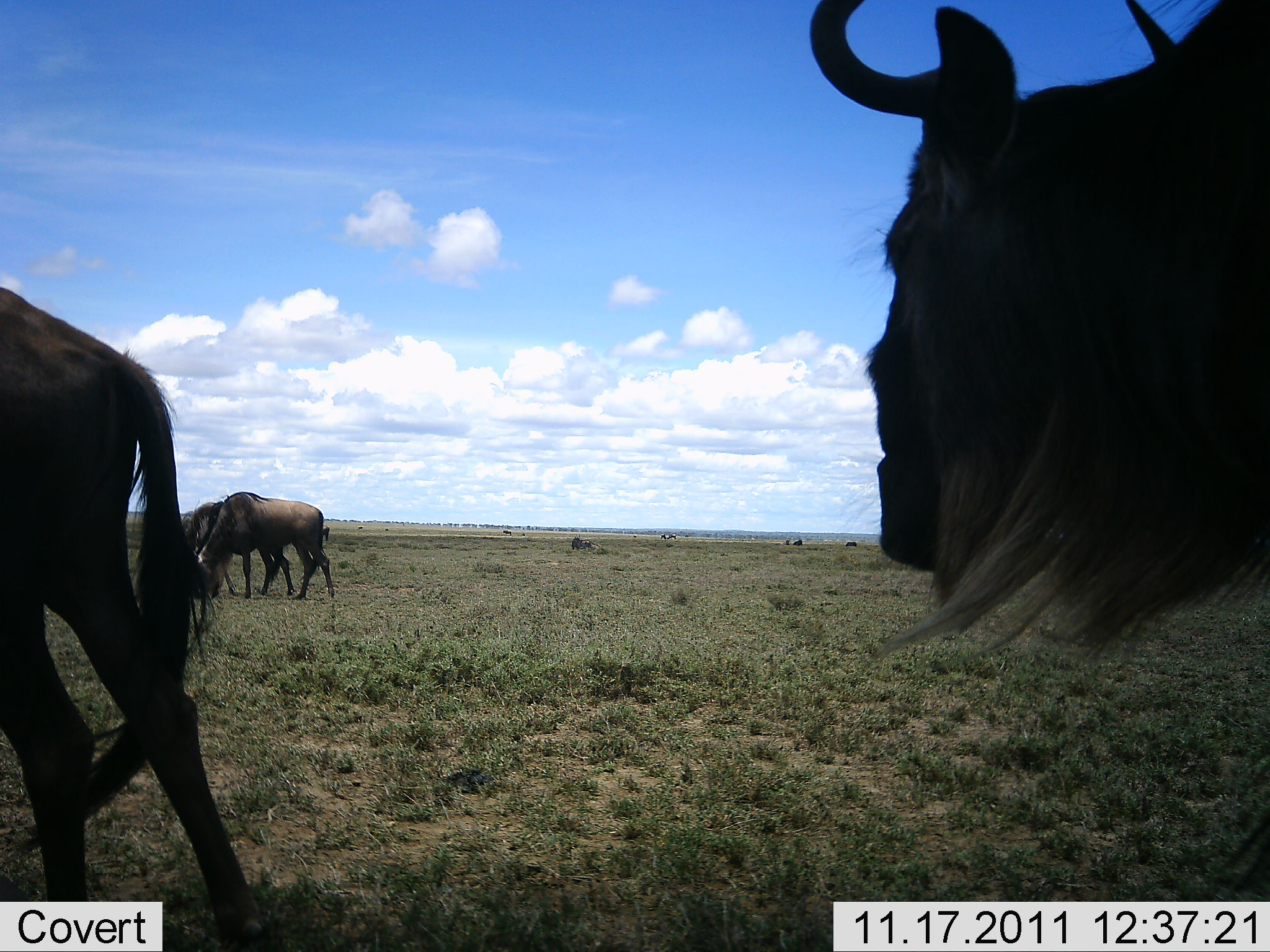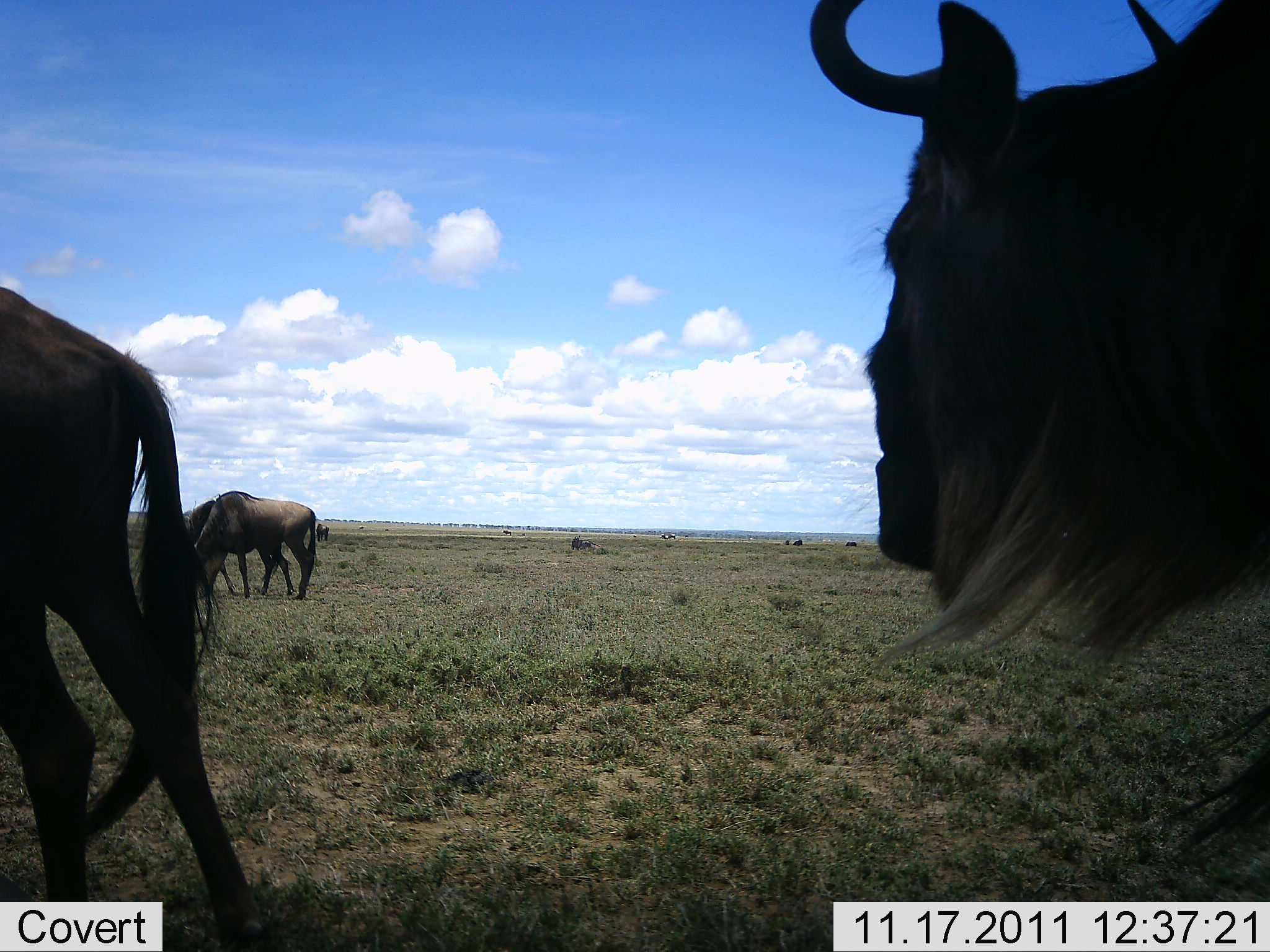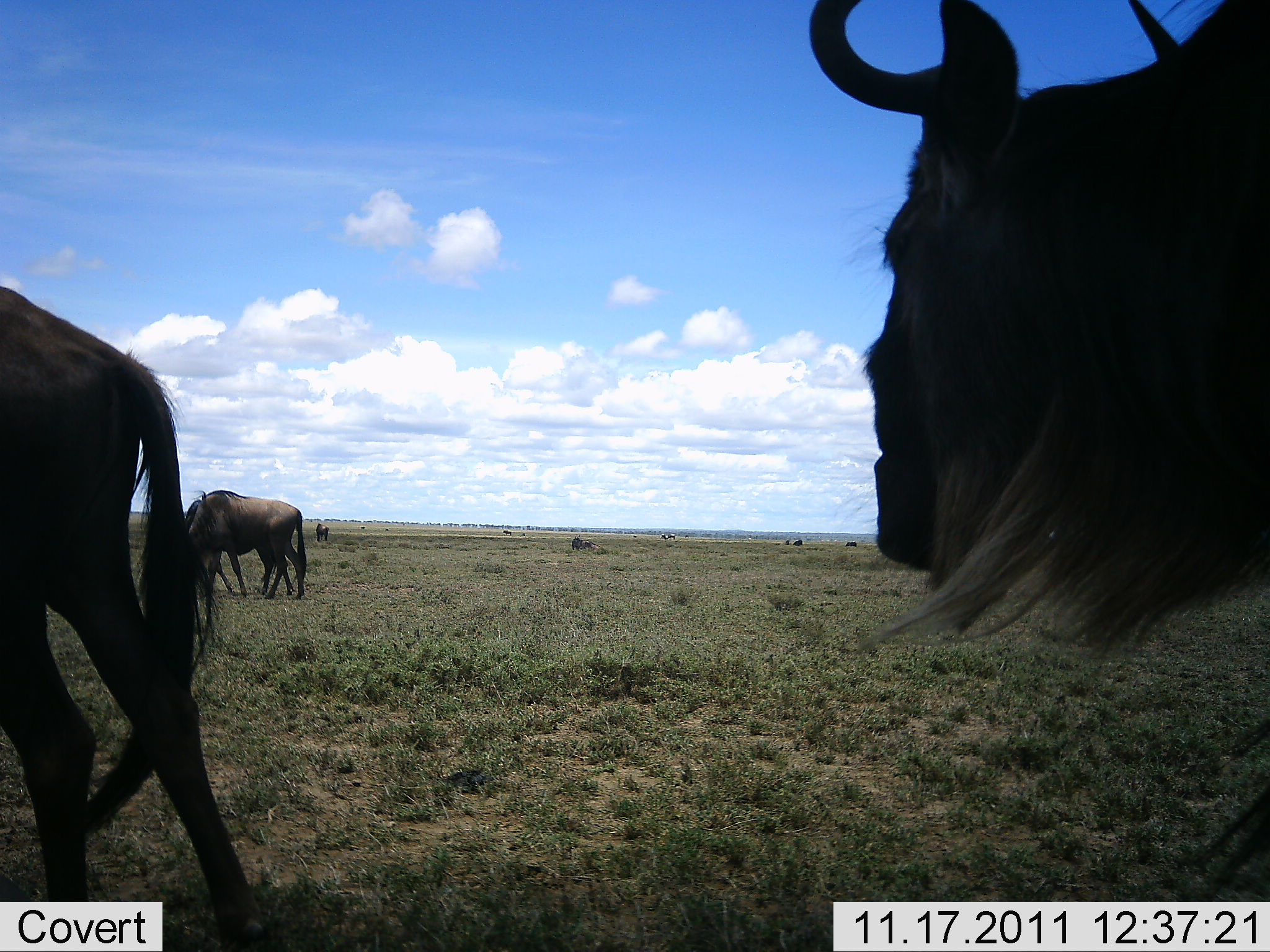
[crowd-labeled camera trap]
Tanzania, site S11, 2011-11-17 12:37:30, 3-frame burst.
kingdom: Animalia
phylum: Chordata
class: Mammalia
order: Artiodactyla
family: Bovidae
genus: Connochaetes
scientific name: Connochaetes taurinus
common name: blue wildebeest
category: wildebeest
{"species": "wildebeest (blue wildebeest) (Connochaetes taurinus)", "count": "4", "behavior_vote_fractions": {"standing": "57%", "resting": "0%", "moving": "29%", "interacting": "0%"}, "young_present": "7%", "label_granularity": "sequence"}